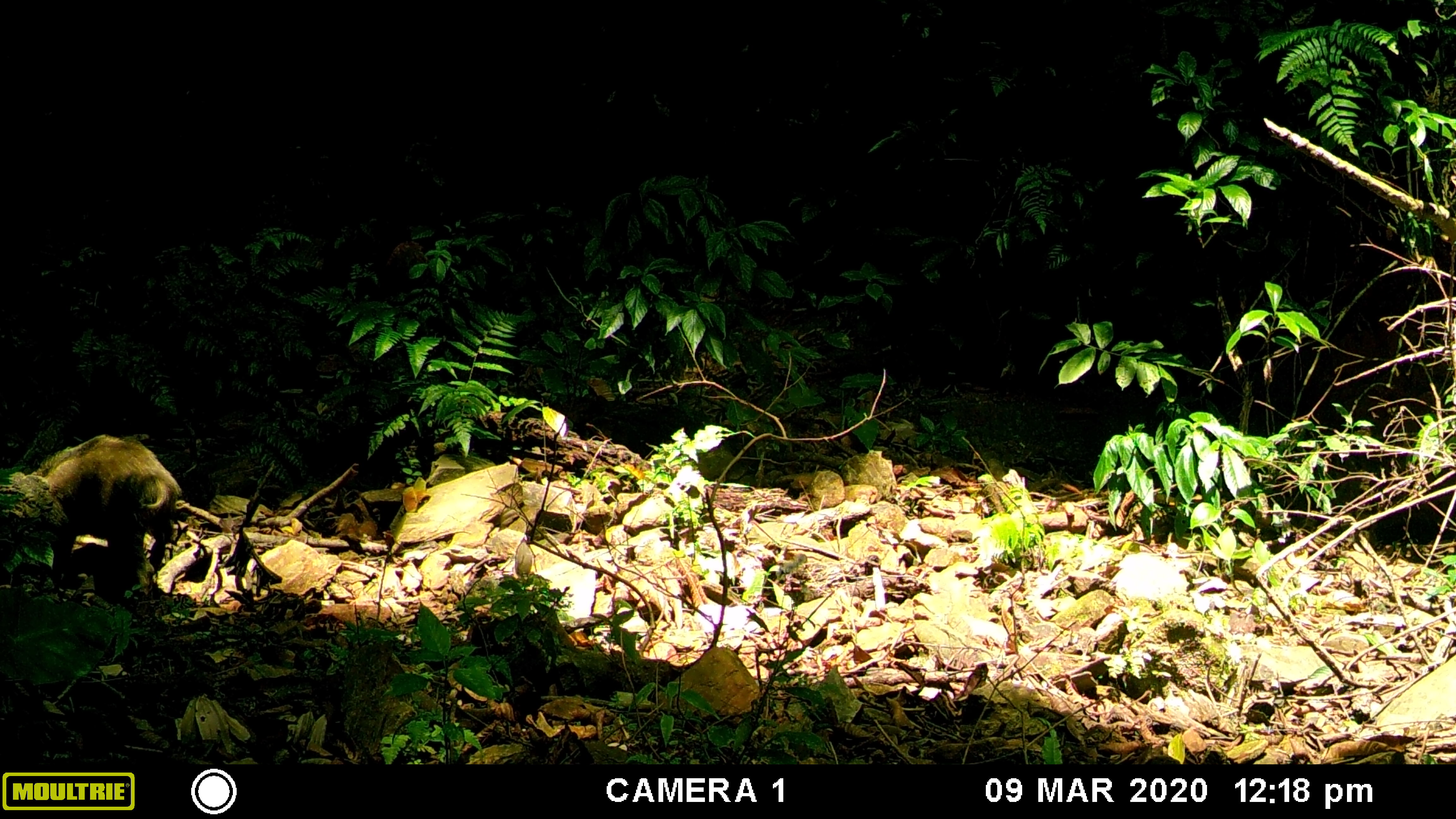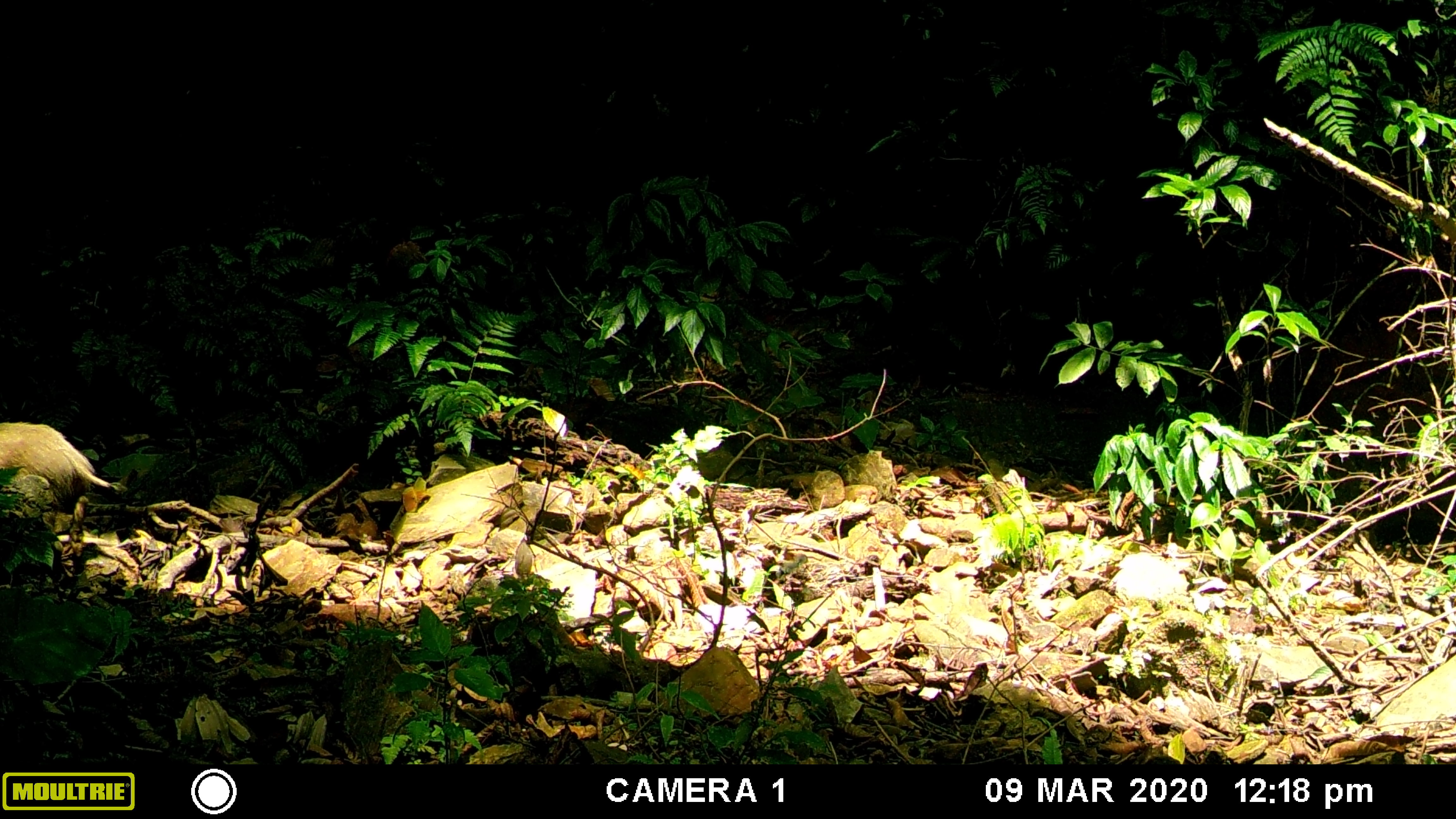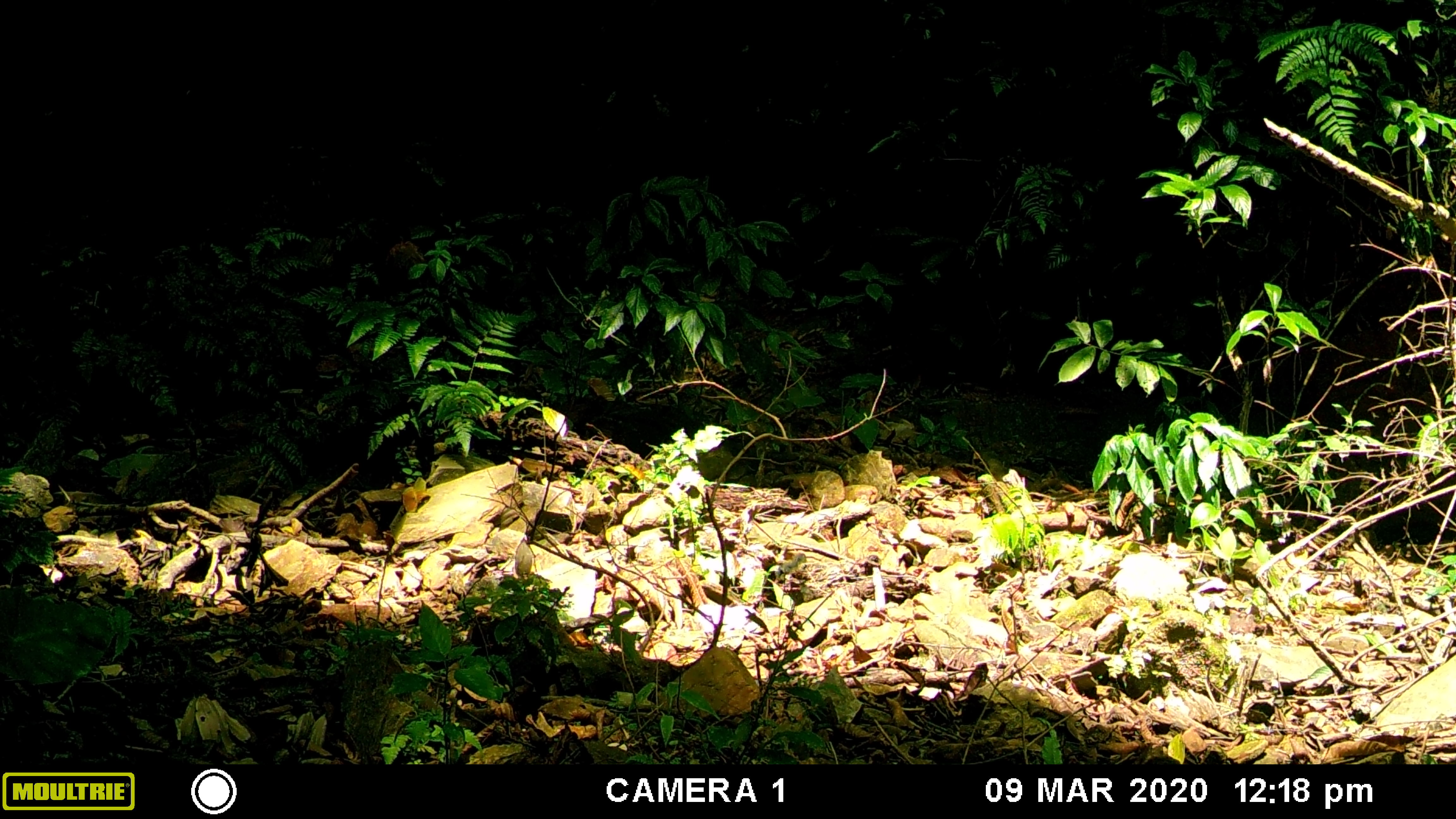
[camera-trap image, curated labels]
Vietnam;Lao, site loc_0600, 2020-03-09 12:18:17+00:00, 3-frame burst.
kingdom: Animalia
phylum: Chordata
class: Mammalia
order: Artiodactyla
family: Suidae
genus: Sus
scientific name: Sus scrofa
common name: eurasian wild pig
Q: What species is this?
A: Eurasian wild pig (Sus scrofa).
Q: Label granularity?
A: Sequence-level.